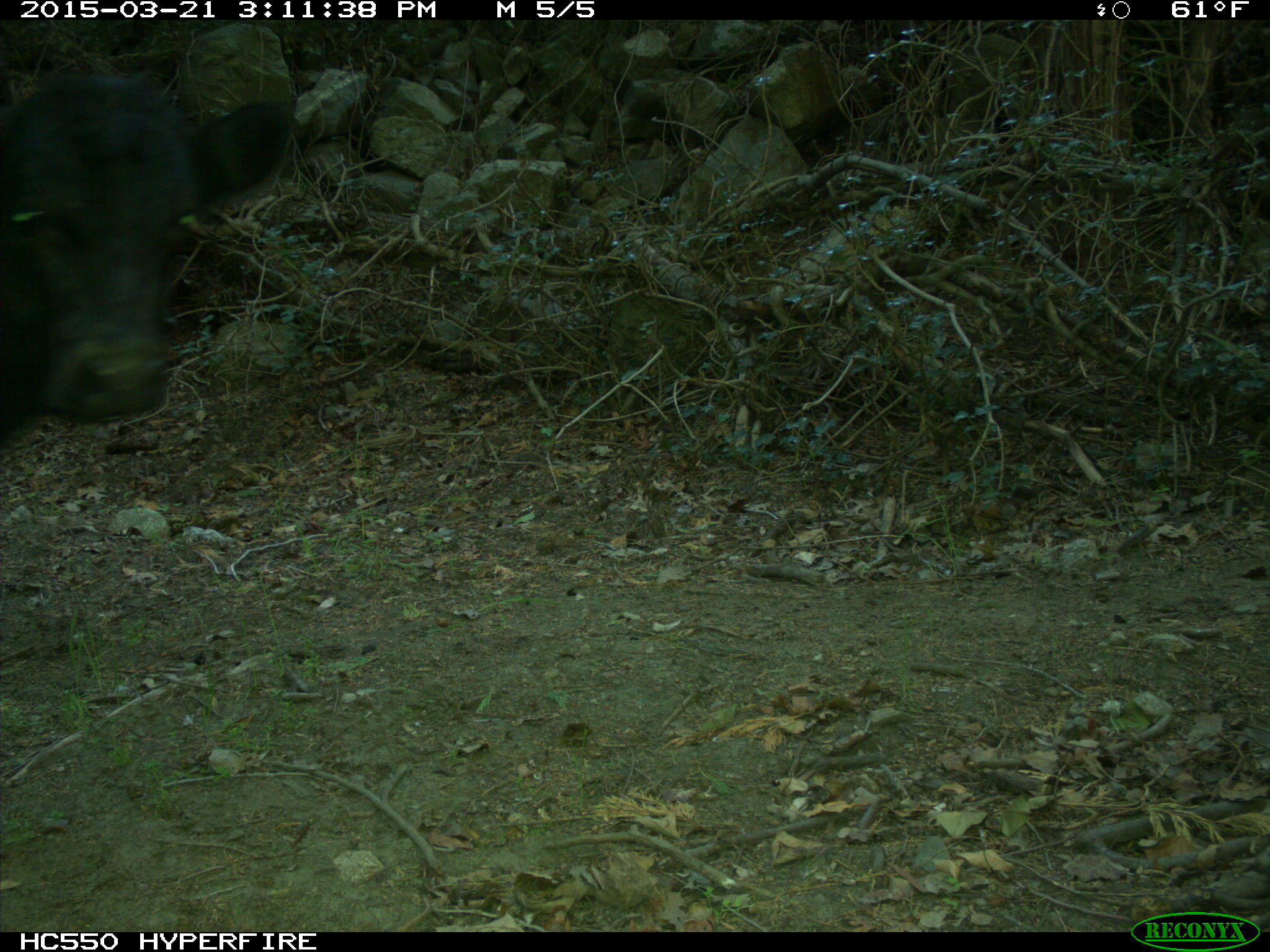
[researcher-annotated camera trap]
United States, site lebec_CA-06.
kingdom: Animalia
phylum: Chordata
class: Mammalia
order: Artiodactyla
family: Bovidae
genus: Bos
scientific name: Bos taurus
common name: domestic cow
Bos taurus (domestic cow).